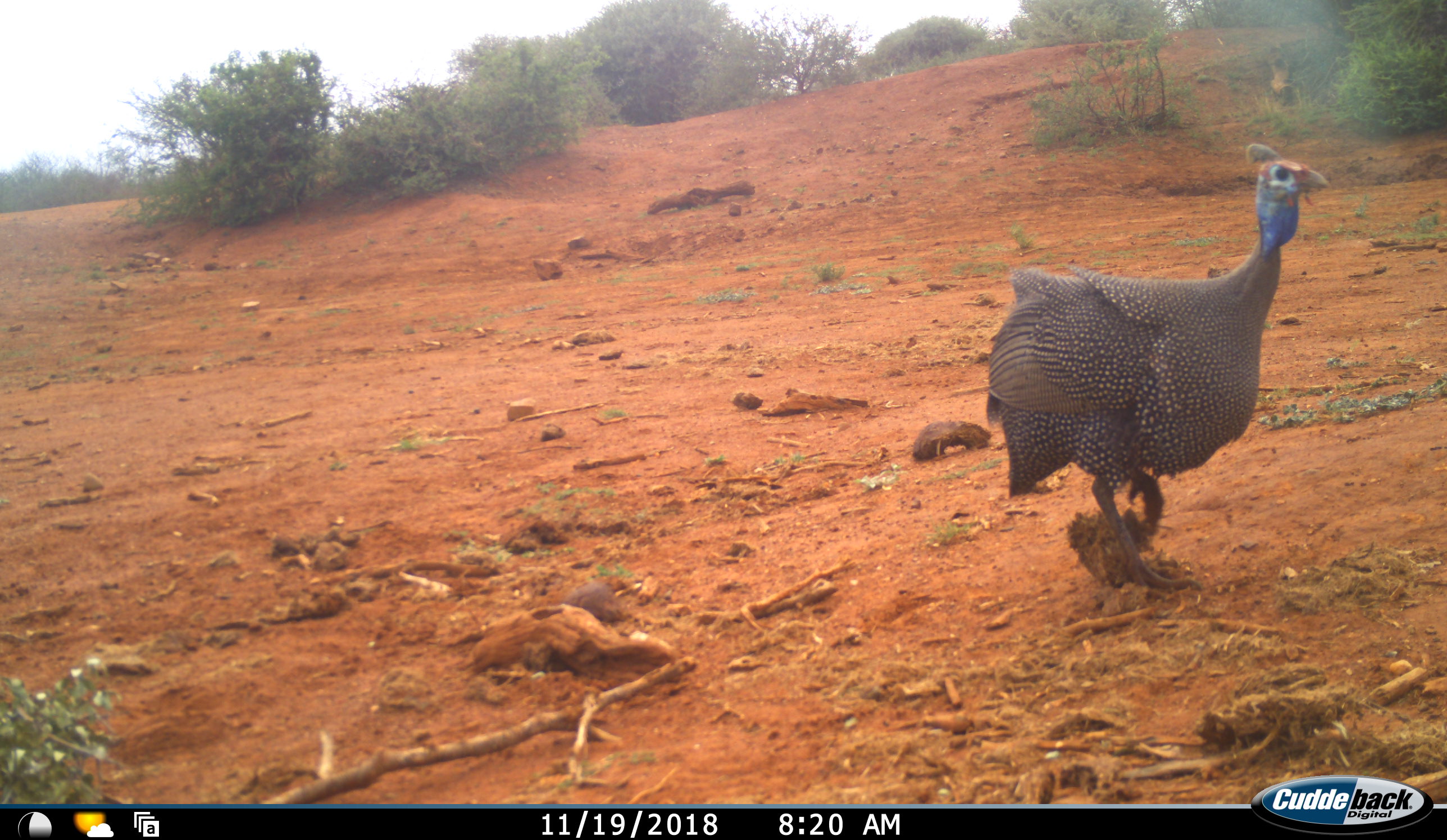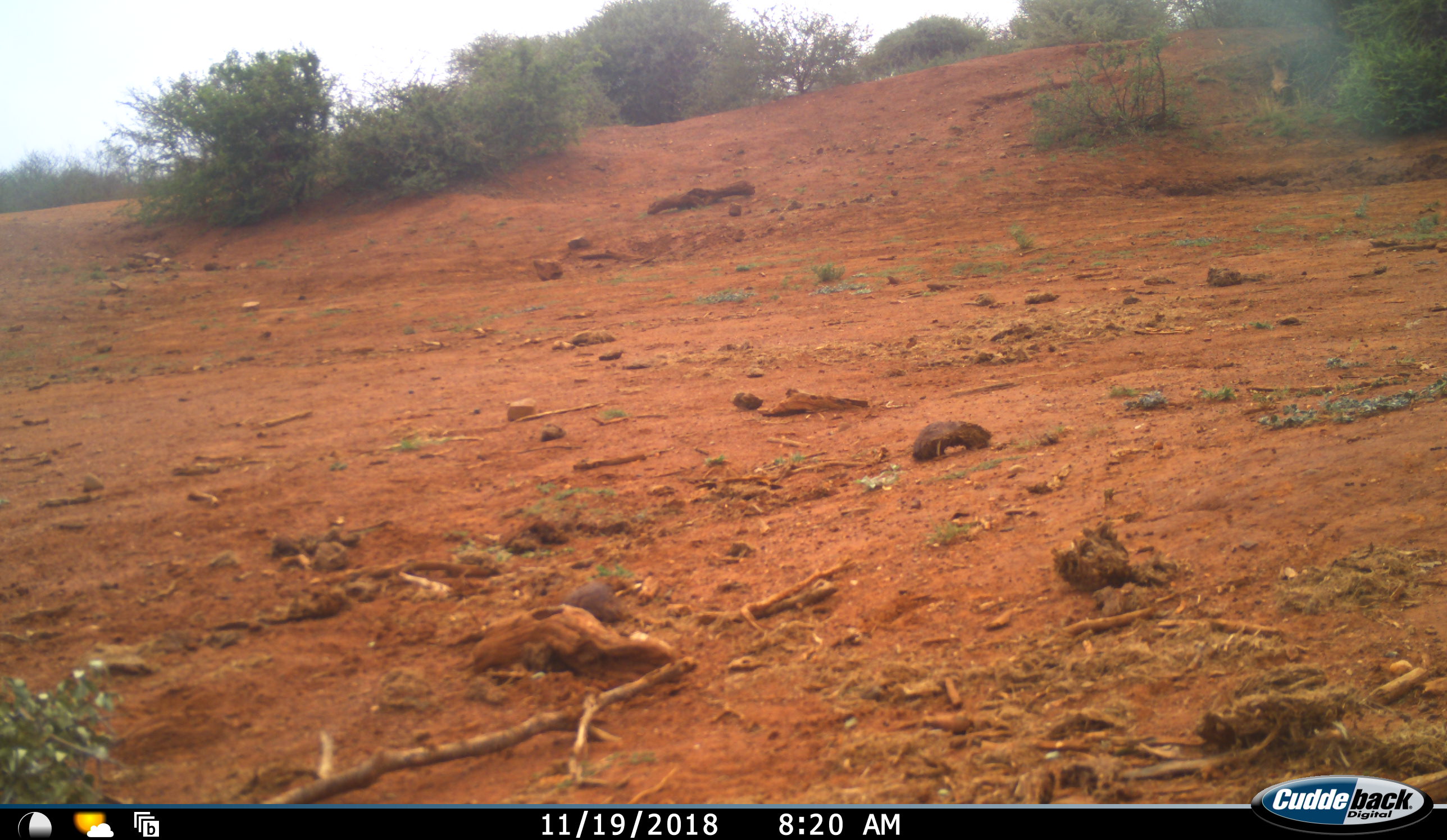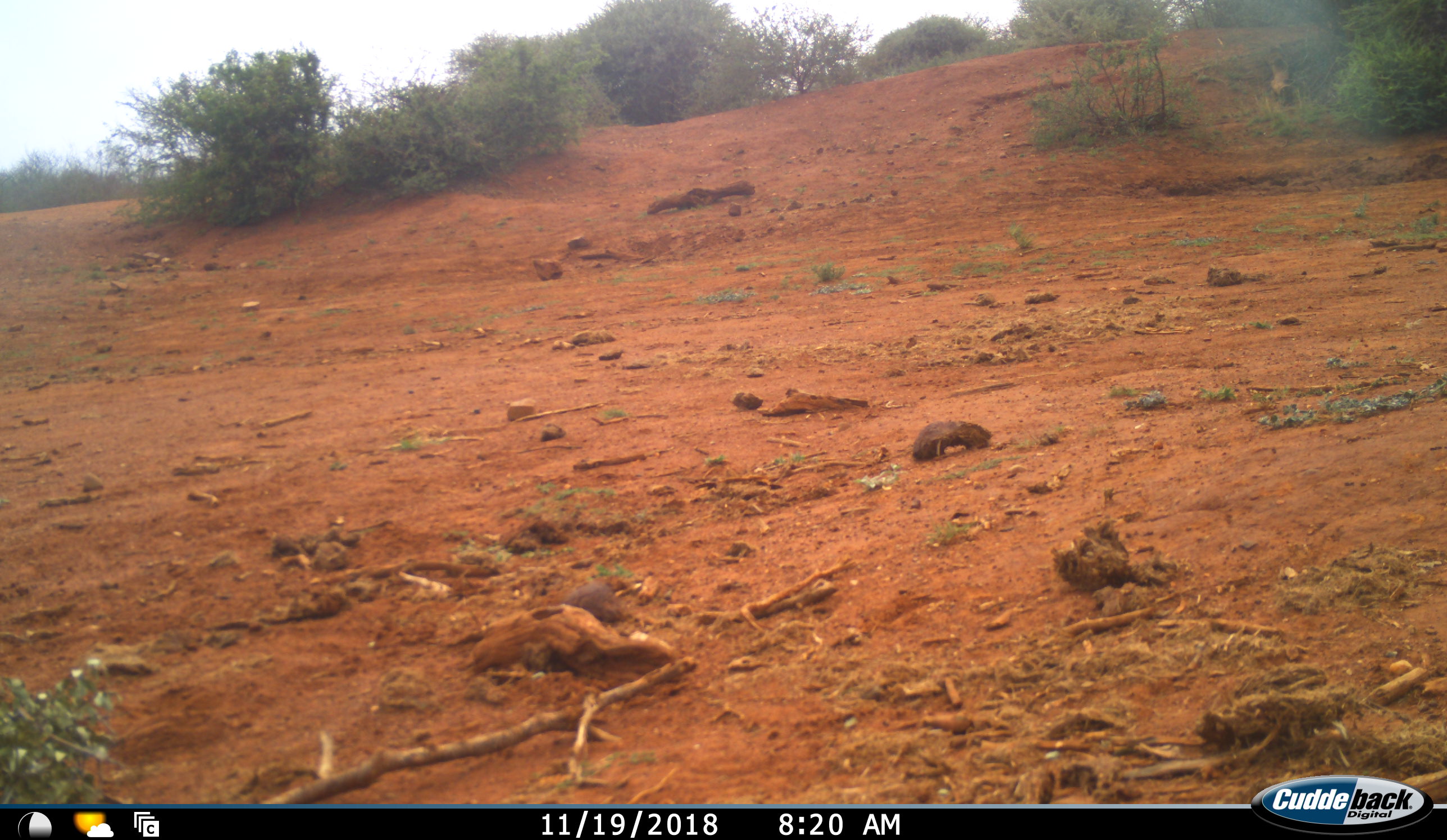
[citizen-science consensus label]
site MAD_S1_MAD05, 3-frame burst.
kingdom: Animalia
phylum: Chordata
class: Aves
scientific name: Aves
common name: bird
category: birdother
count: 1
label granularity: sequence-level